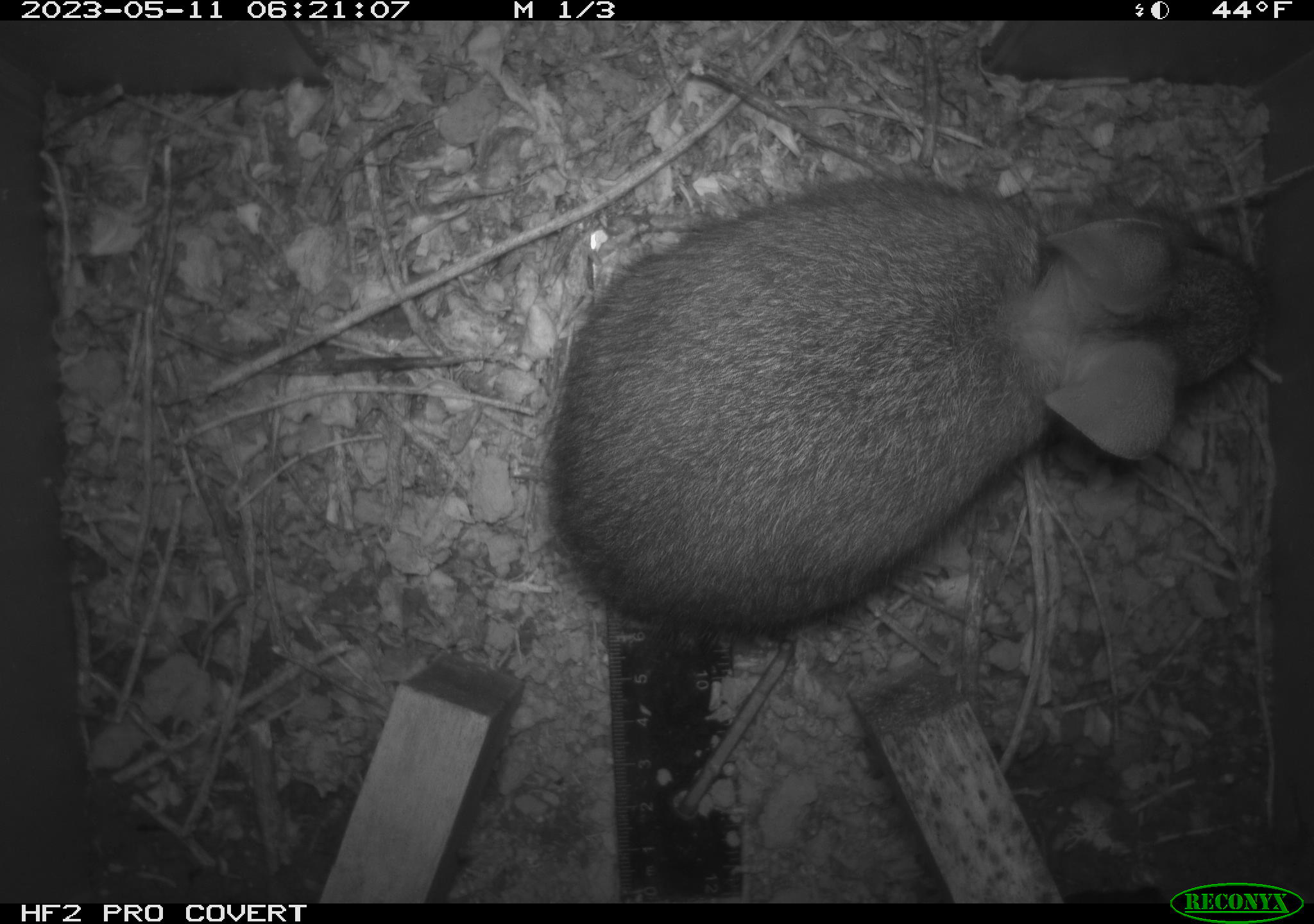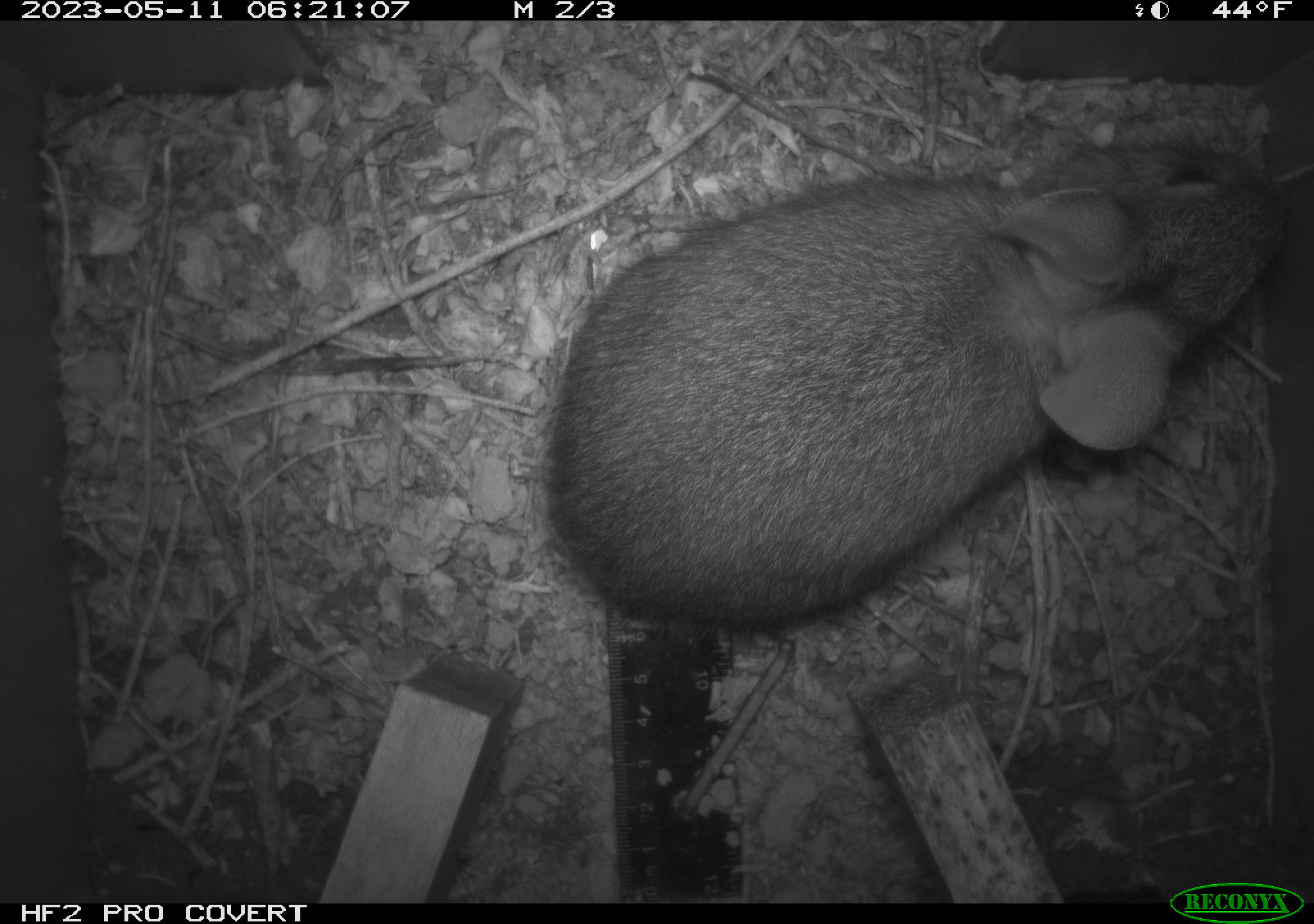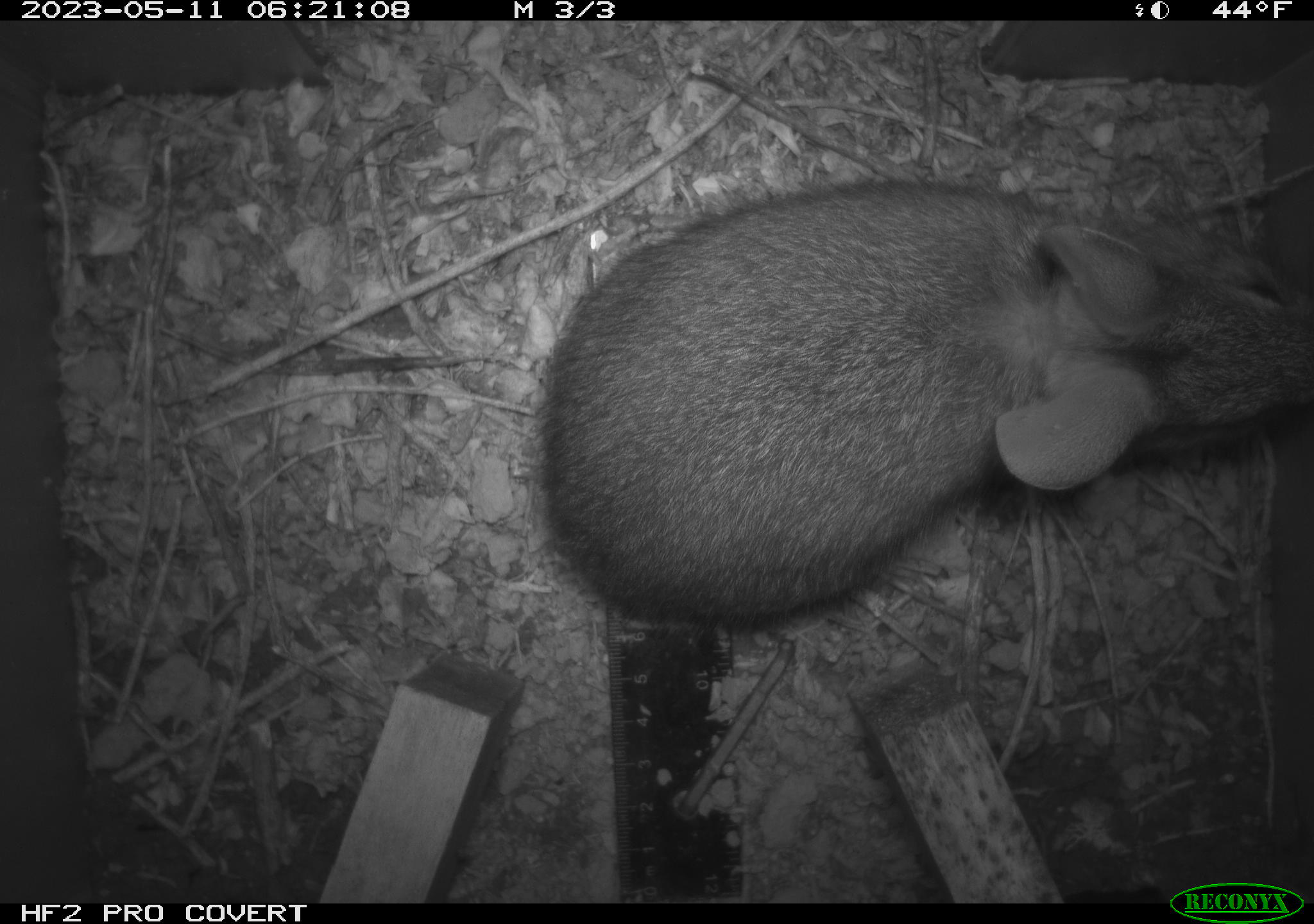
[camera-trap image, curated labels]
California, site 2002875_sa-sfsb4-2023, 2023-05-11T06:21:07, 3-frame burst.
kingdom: Animalia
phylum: Chordata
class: Mammalia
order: Lagomorpha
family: Leporidae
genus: Sylvilagus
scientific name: Sylvilagus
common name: cottontail rabbits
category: sylvilagus species